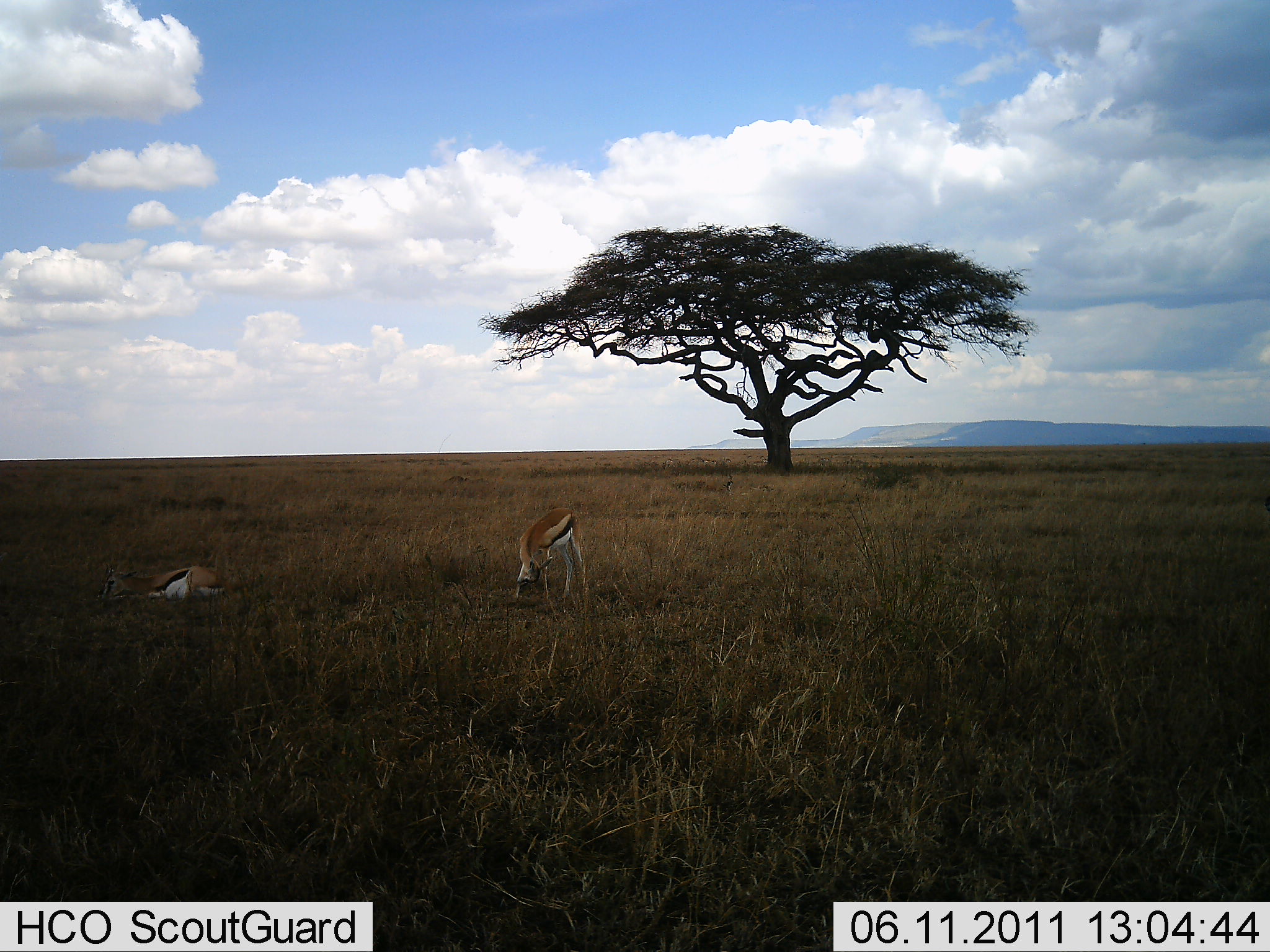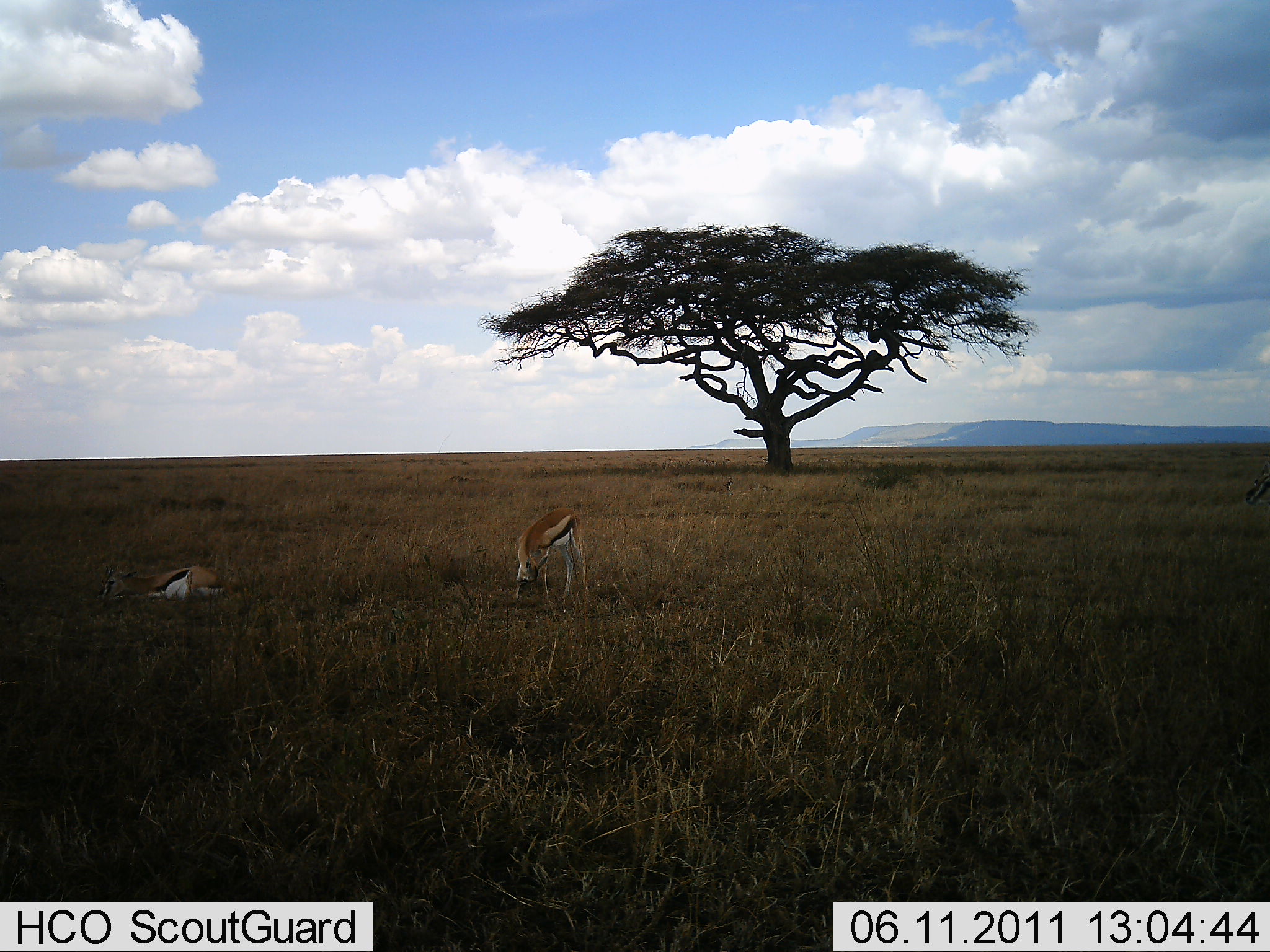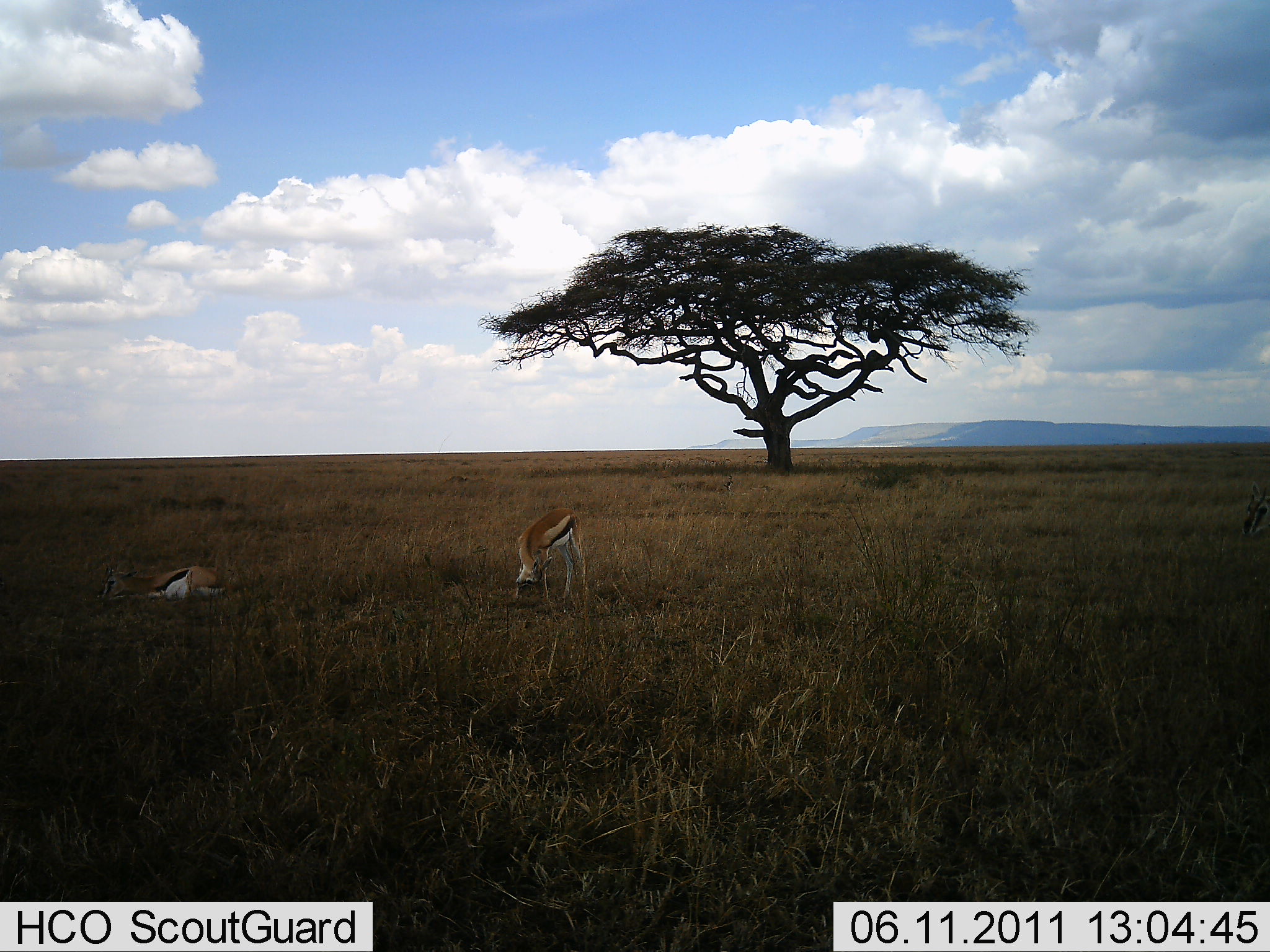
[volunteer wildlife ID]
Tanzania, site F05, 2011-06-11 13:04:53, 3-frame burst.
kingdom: Animalia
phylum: Chordata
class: Mammalia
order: Artiodactyla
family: Bovidae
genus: Eudorcas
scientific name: Eudorcas thomsonii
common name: thomson's gazelle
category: gazellethomsons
Gazellethomsons (thomson's gazelle) (Eudorcas thomsonii), count 2. Behavior (volunteer vote fractions): standing 20%, resting 100%, moving 0%, interacting 0%. Young present (vote fraction): 0%. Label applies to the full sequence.